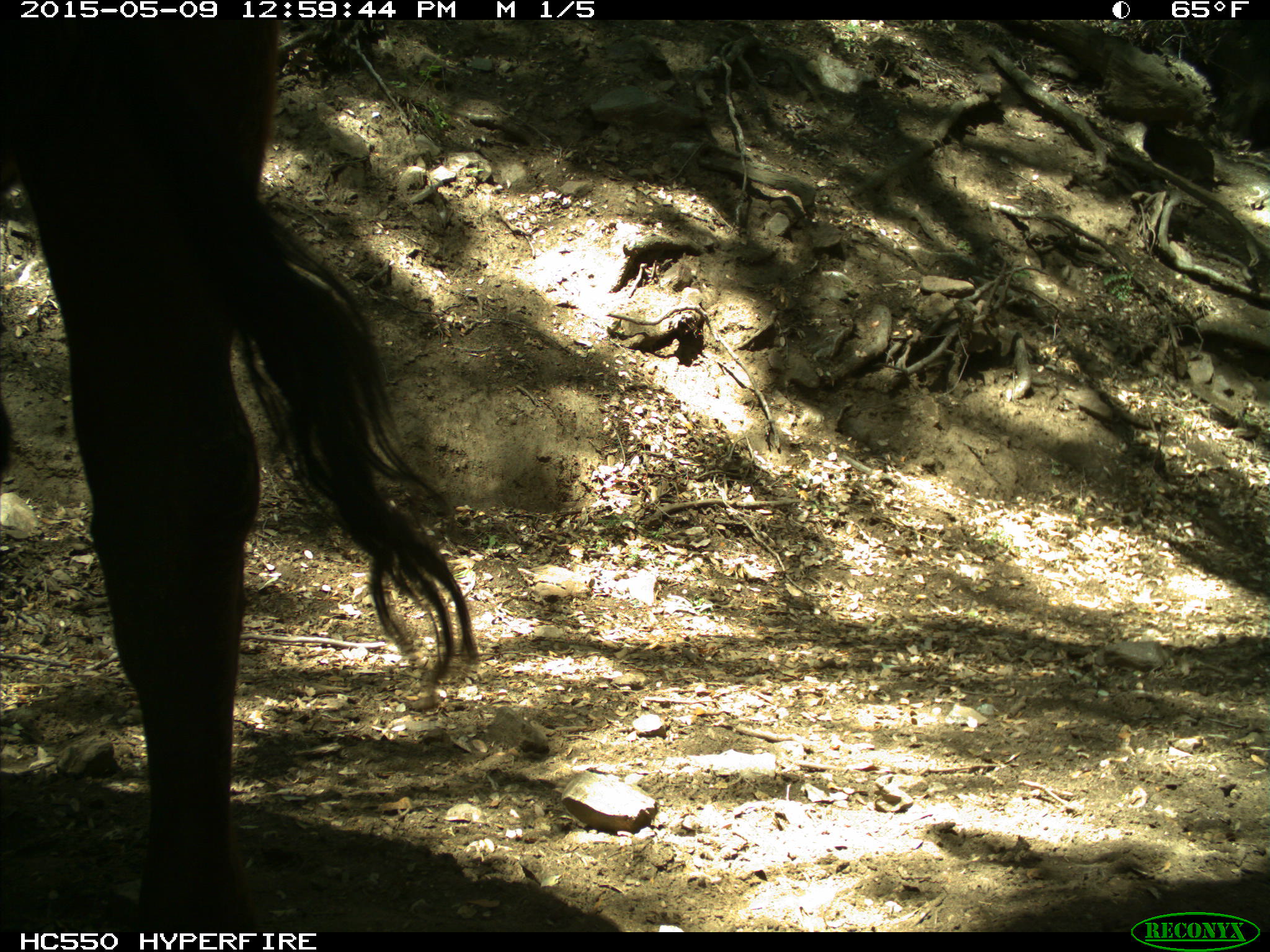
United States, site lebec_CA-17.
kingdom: Animalia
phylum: Chordata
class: Mammalia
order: Artiodactyla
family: Bovidae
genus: Bos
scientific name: Bos taurus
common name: domestic cow